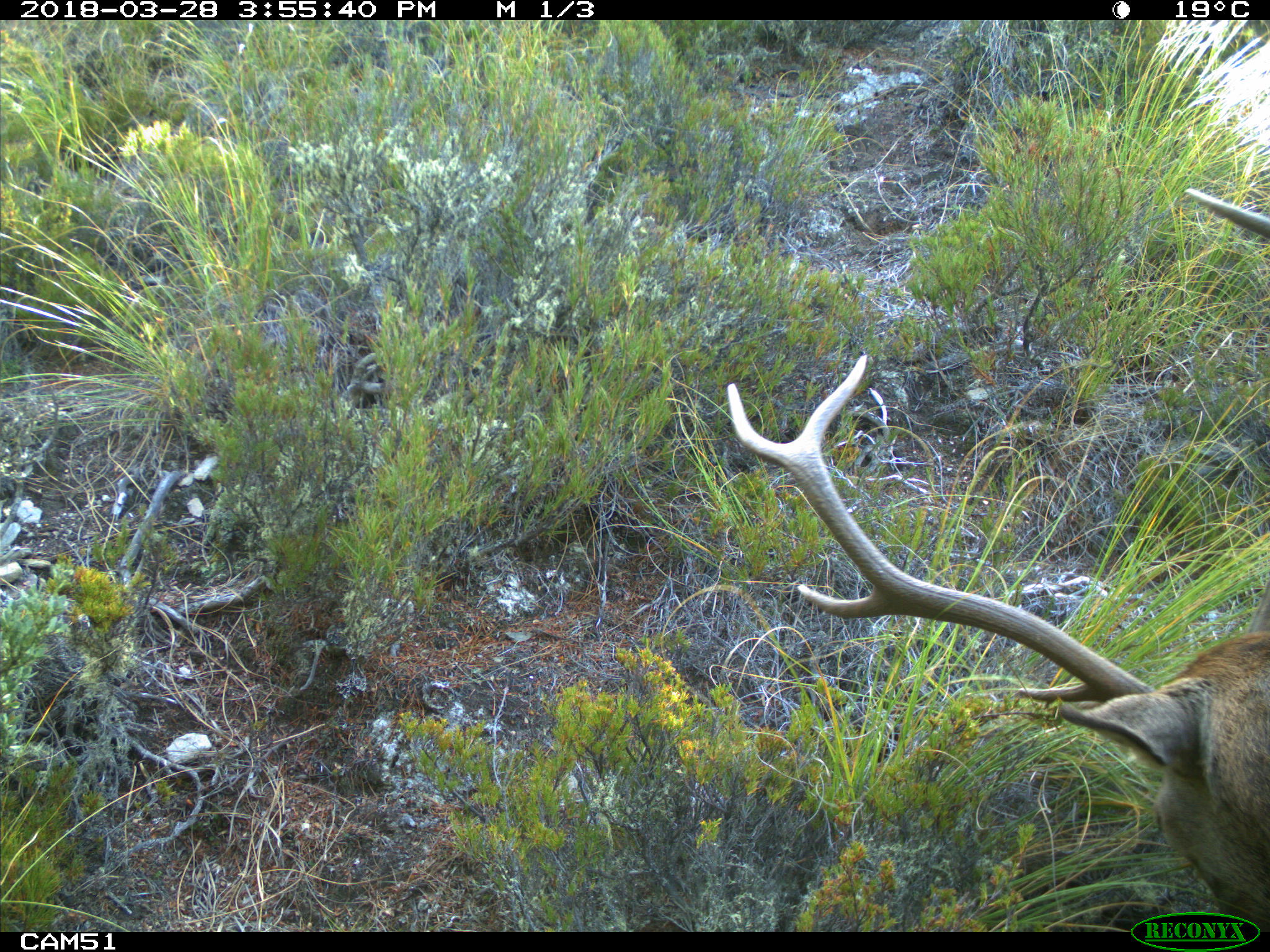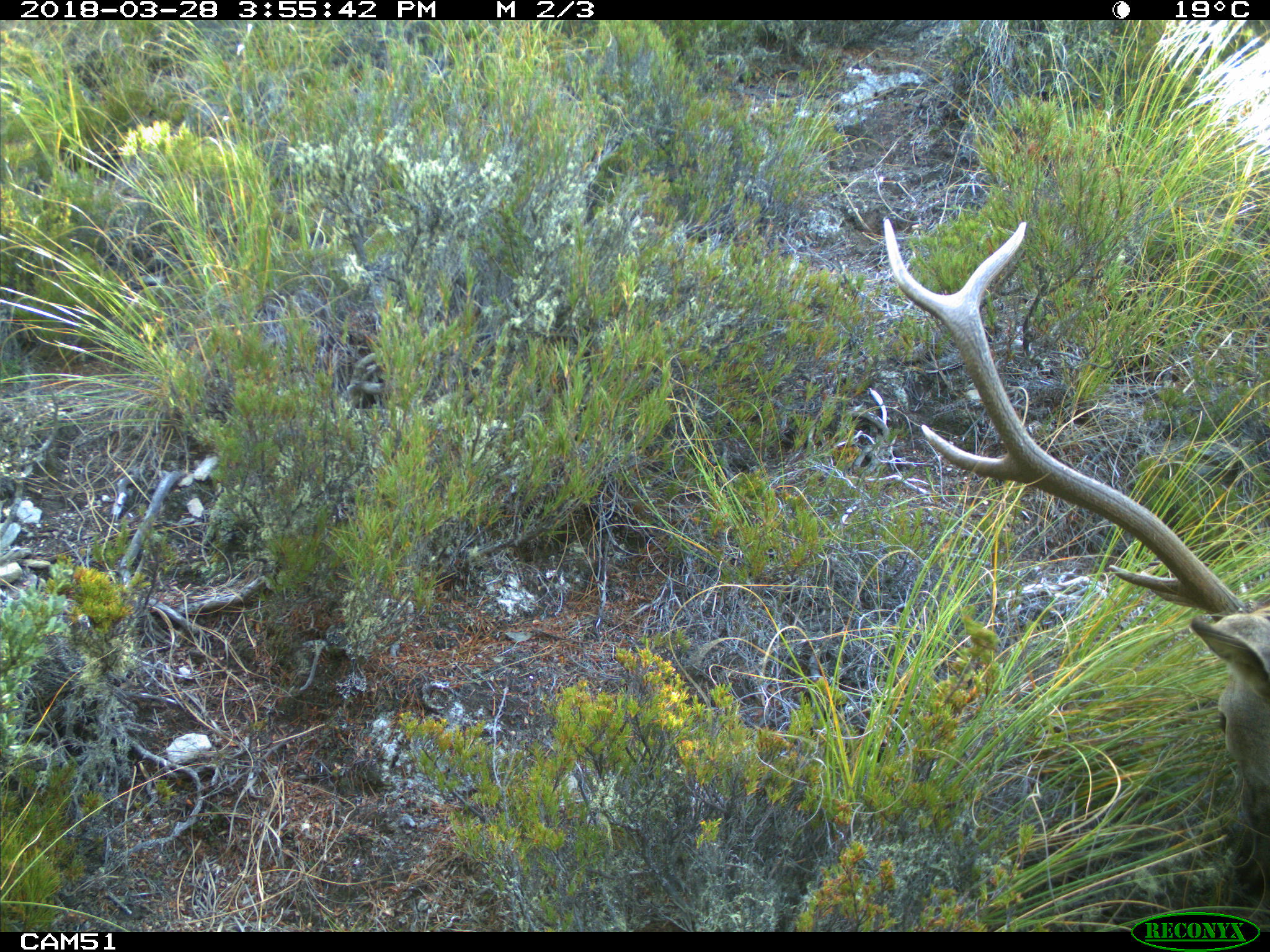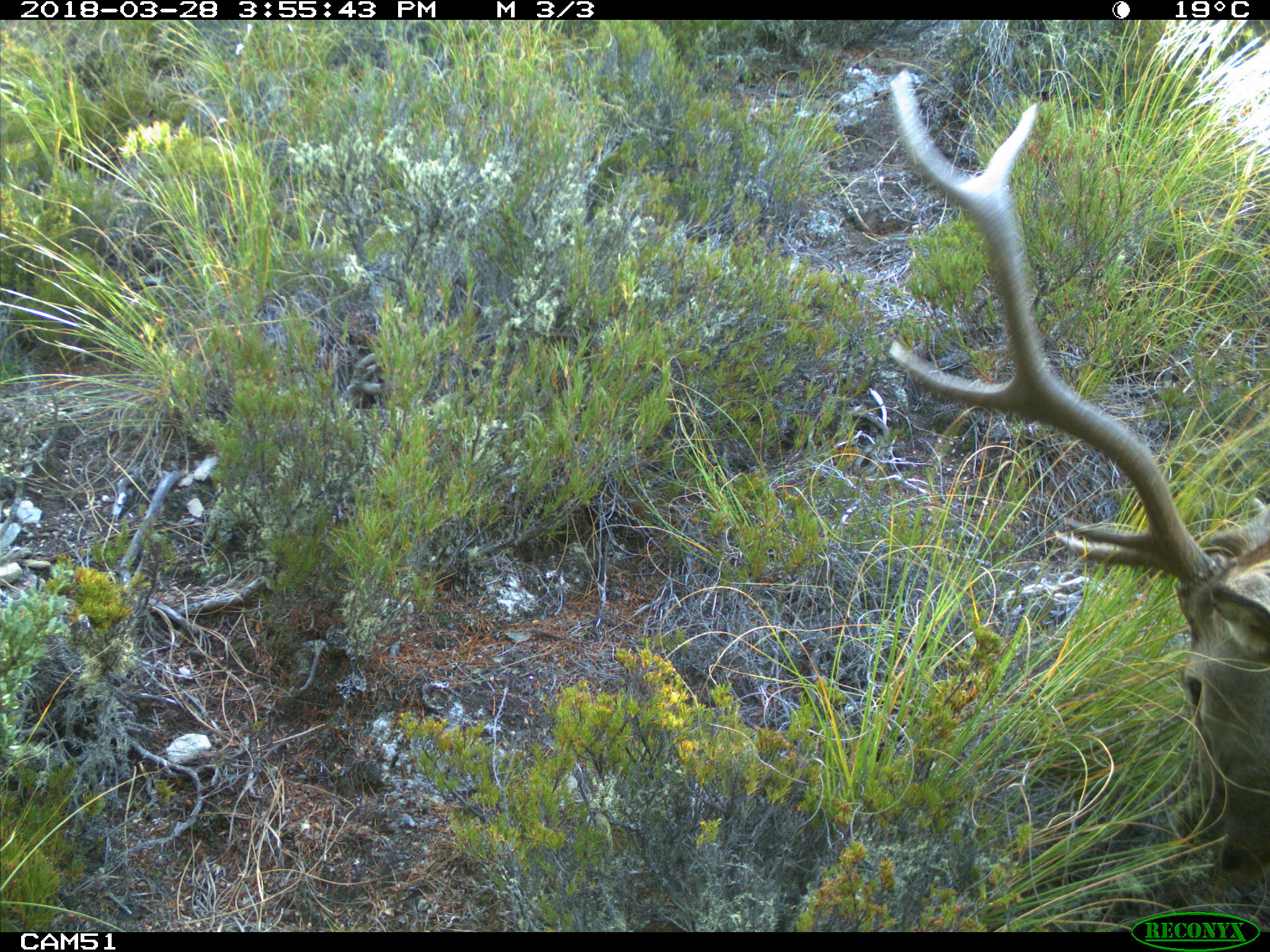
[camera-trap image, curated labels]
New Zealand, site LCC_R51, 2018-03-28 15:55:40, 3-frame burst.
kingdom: Animalia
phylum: Chordata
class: Mammalia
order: Artiodactyla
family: Cervidae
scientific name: Cervidae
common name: deer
Deer (Cervidae).